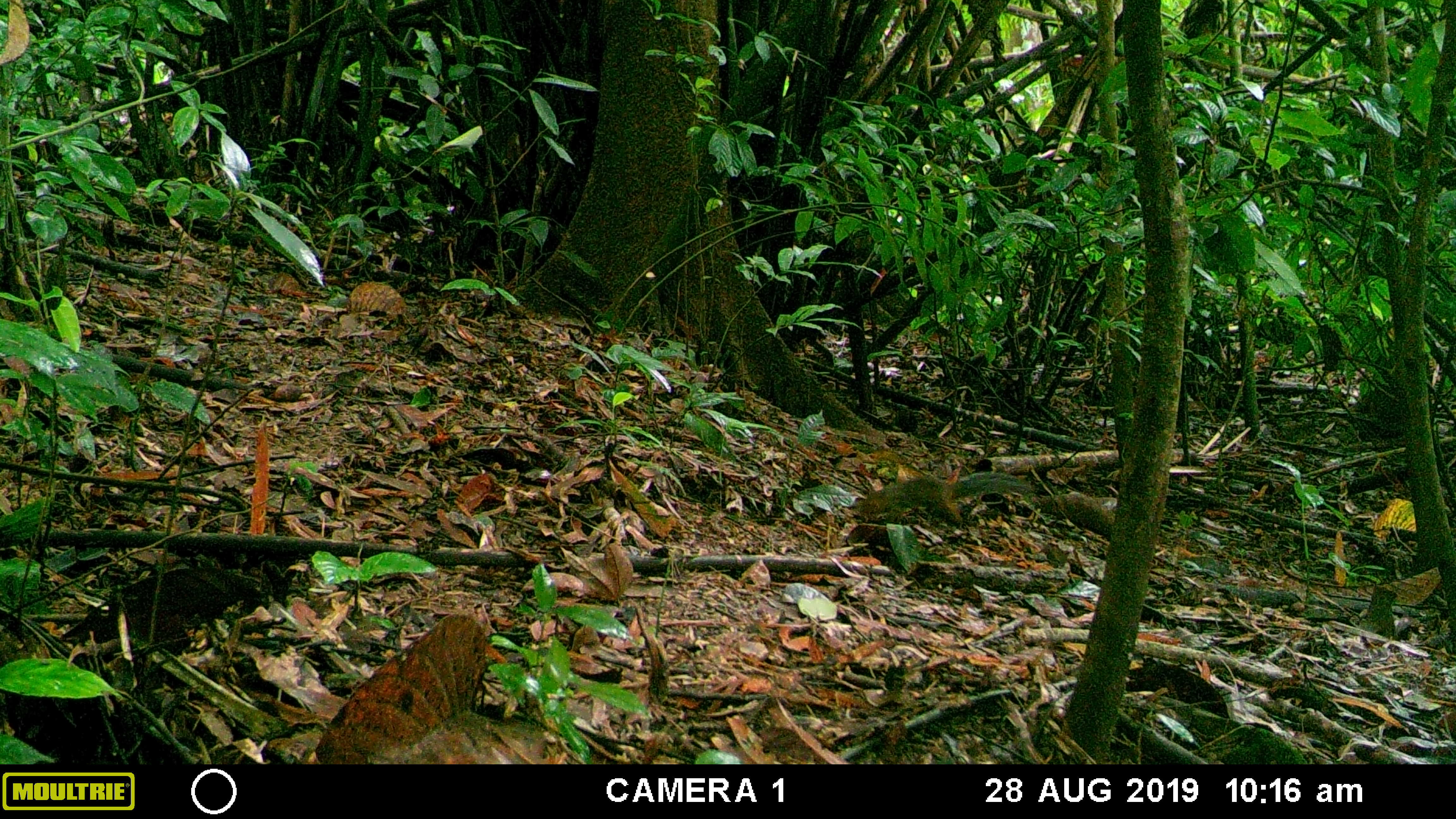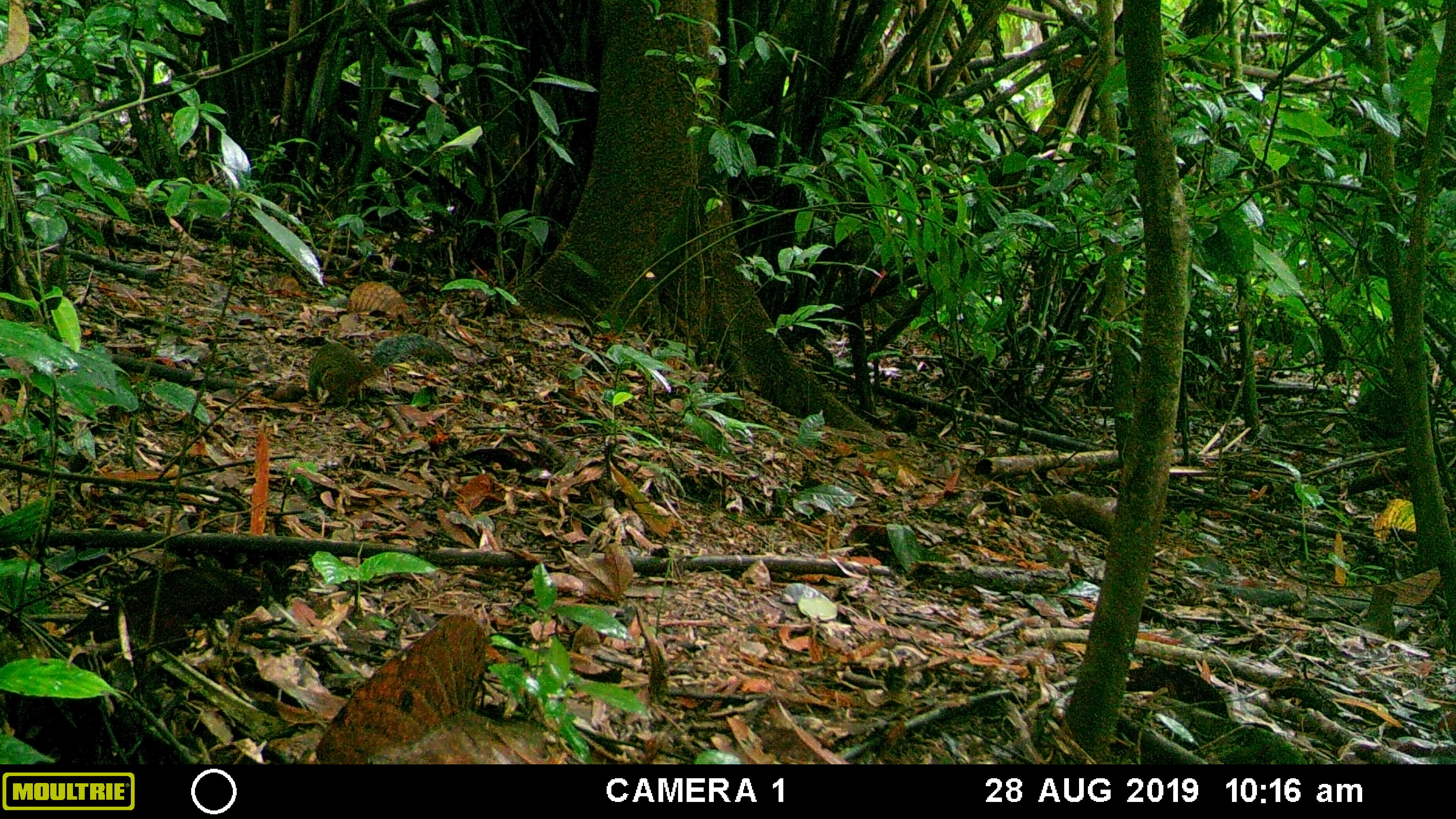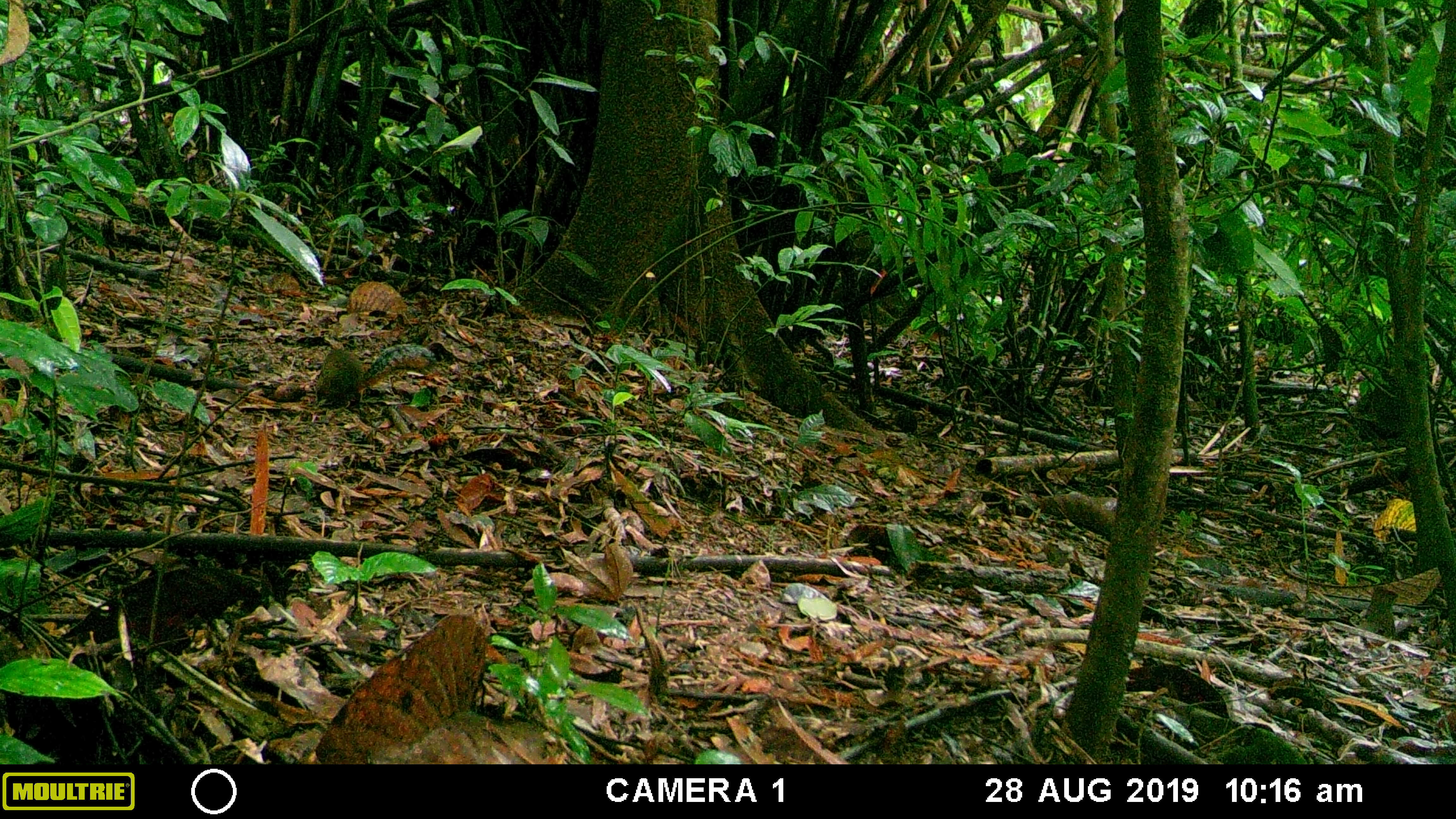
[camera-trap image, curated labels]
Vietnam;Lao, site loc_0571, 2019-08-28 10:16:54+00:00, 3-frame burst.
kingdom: Animalia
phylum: Chordata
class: Mammalia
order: Rodentia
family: Sciuridae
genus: Dremomys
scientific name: Dremomys rufigenis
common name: red-cheeked squirrel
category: red cheeked squirrel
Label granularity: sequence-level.